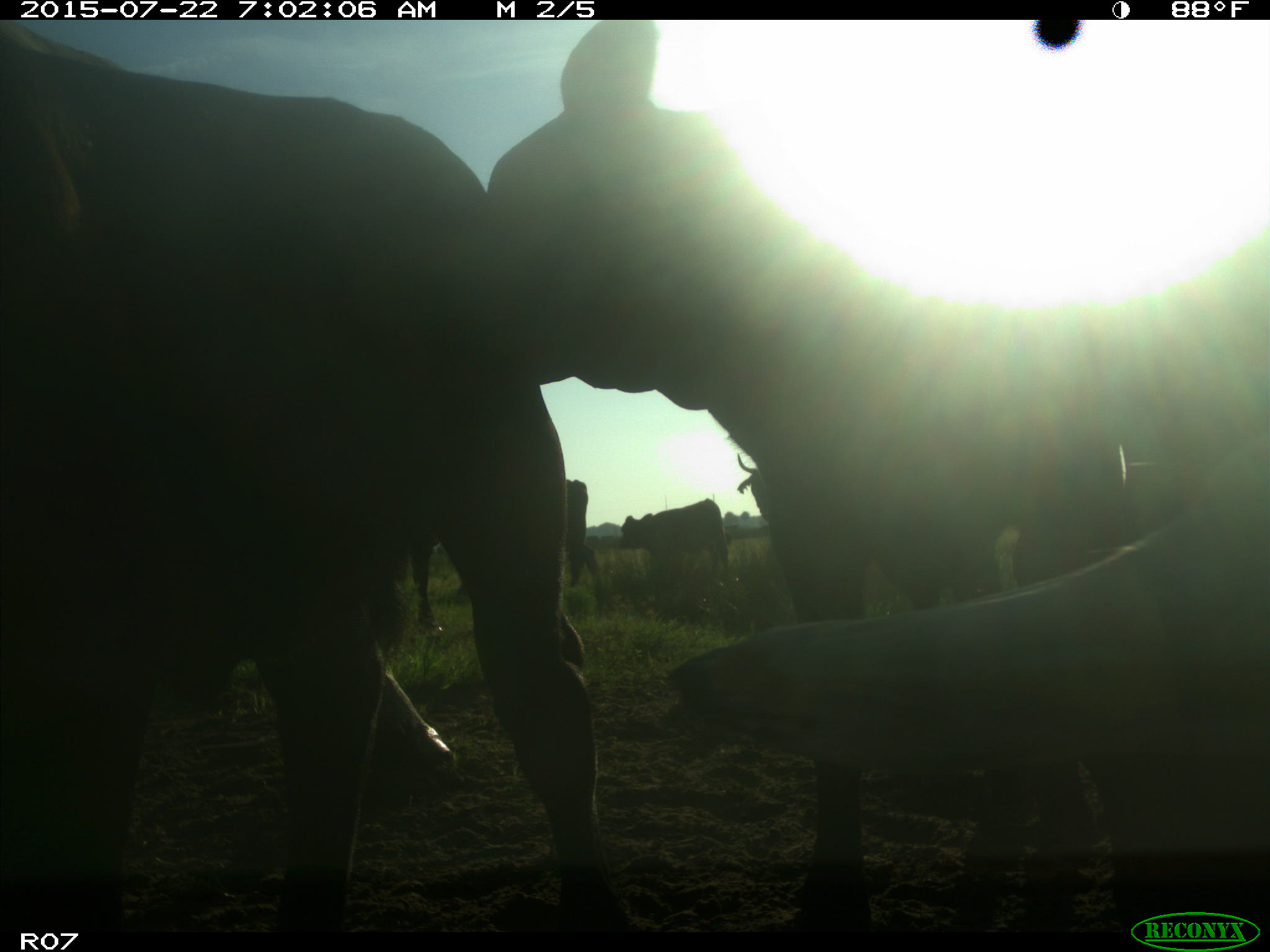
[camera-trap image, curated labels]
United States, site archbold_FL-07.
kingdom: Animalia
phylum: Chordata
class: Mammalia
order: Artiodactyla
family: Suidae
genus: Sus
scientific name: Sus scrofa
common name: wild boar